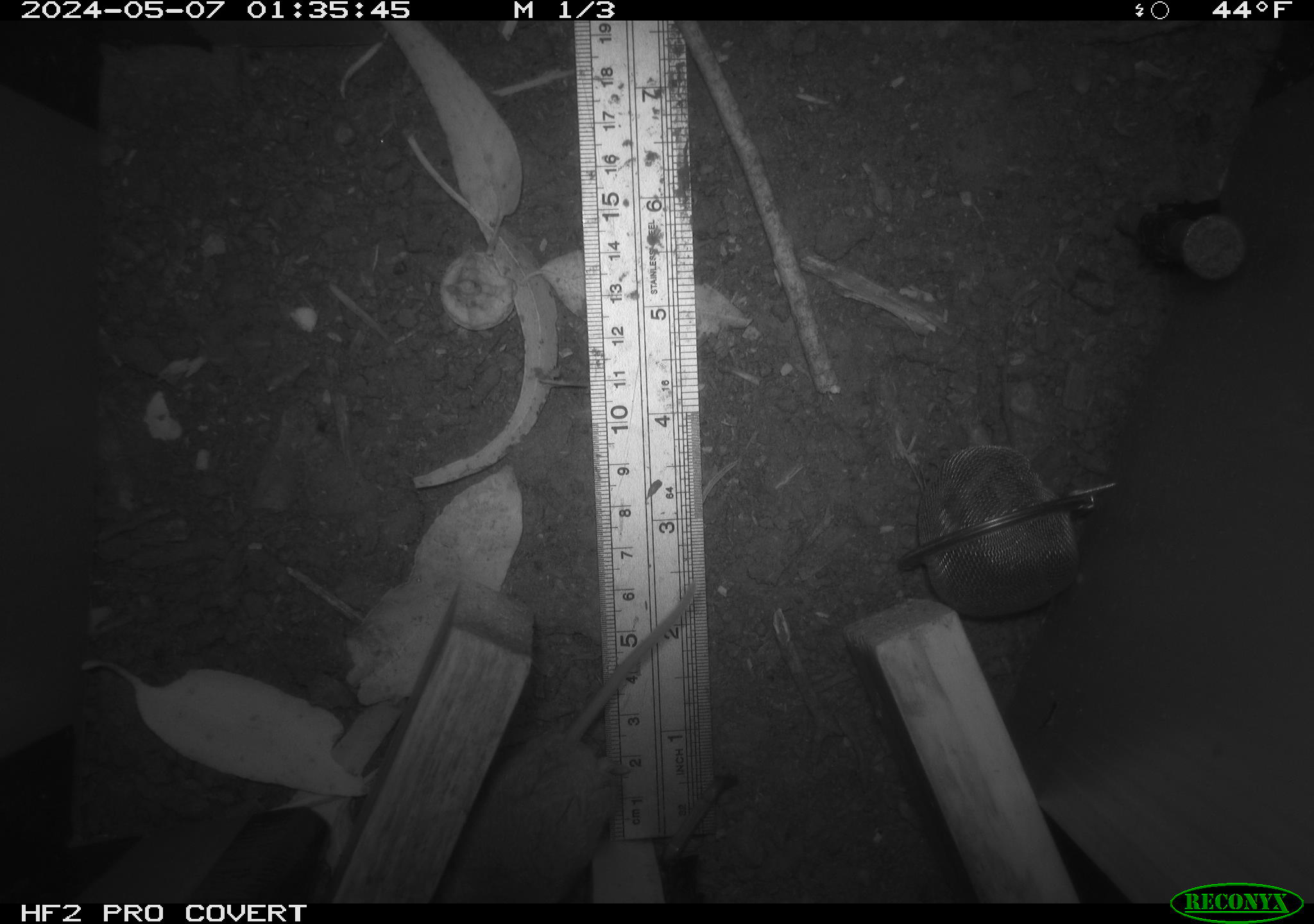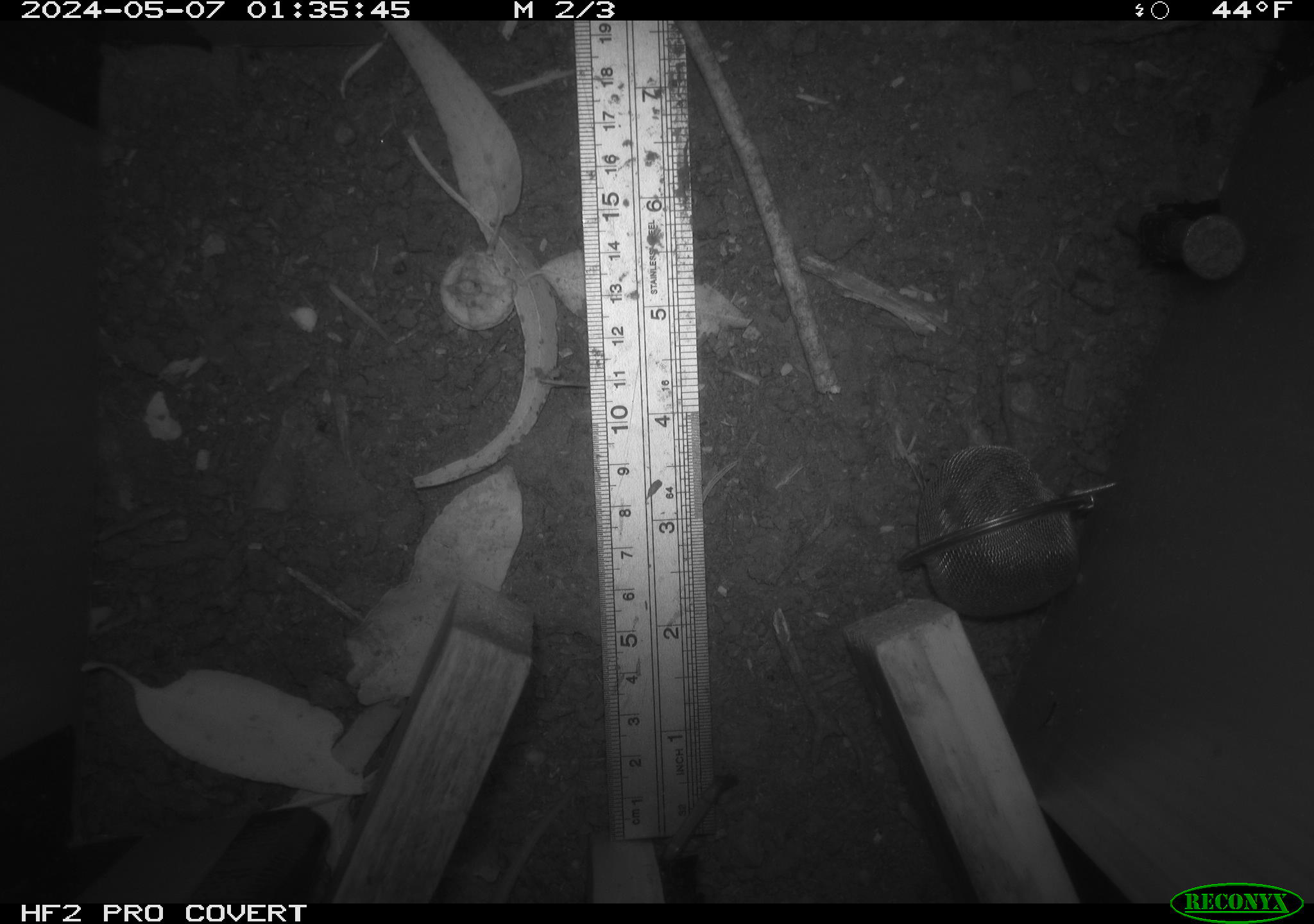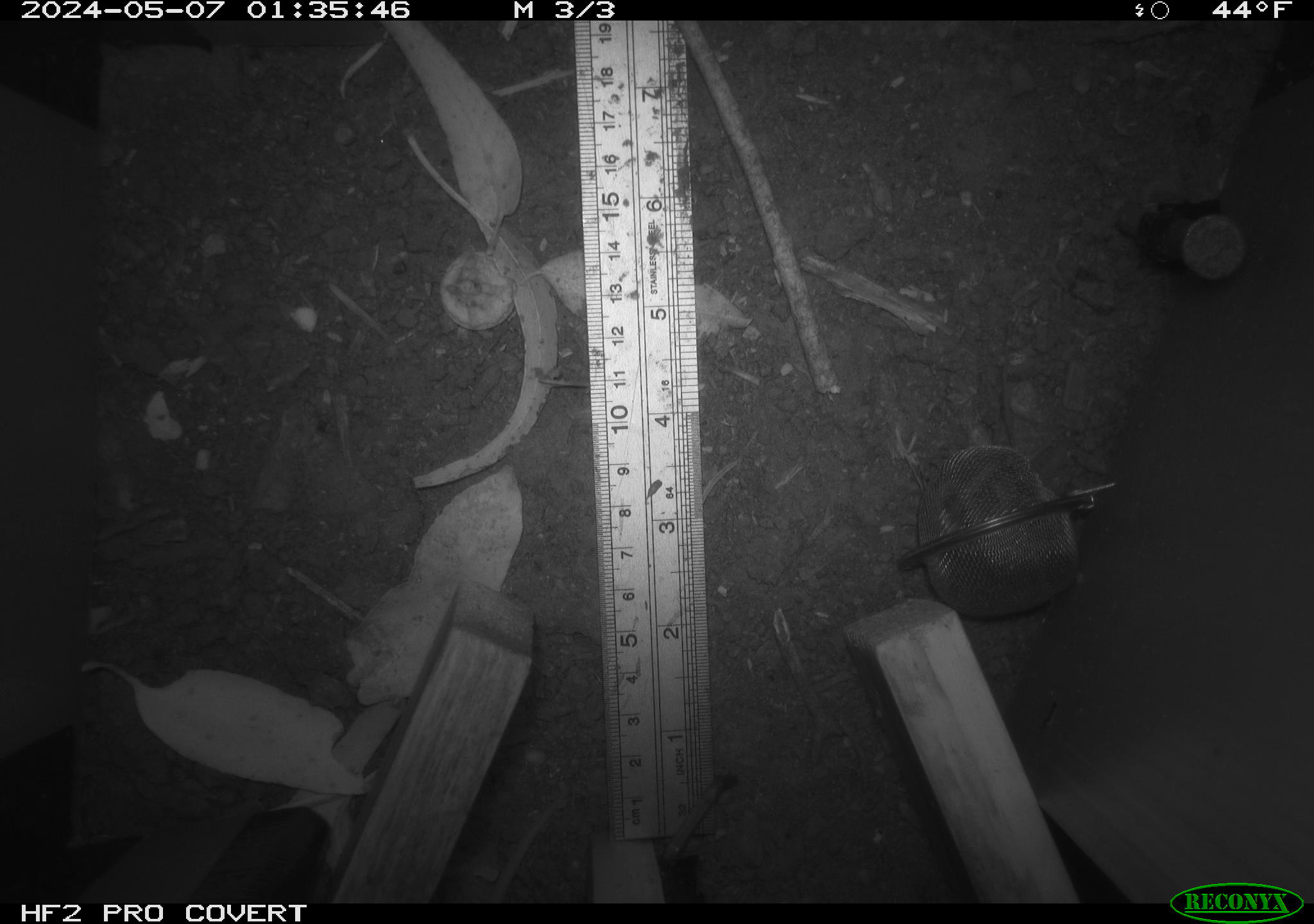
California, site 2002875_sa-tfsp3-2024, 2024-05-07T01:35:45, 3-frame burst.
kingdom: Animalia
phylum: Chordata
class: Mammalia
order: Rodentia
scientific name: Rodentia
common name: rodent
Rodent (Rodentia).